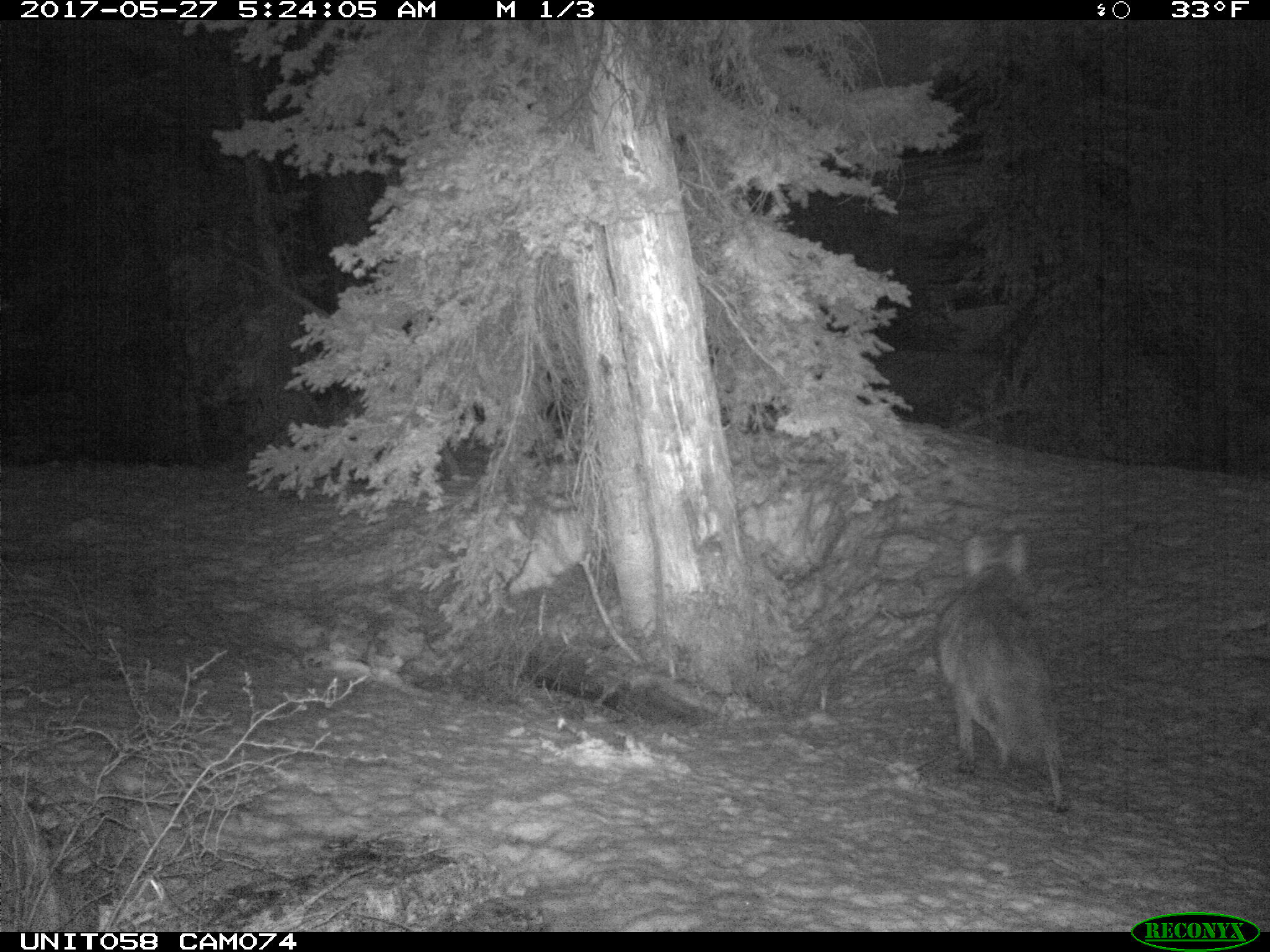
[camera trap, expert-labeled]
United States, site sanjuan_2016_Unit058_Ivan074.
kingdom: Animalia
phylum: Chordata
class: Mammalia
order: Carnivora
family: Canidae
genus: Canis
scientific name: Canis latrans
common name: coyote